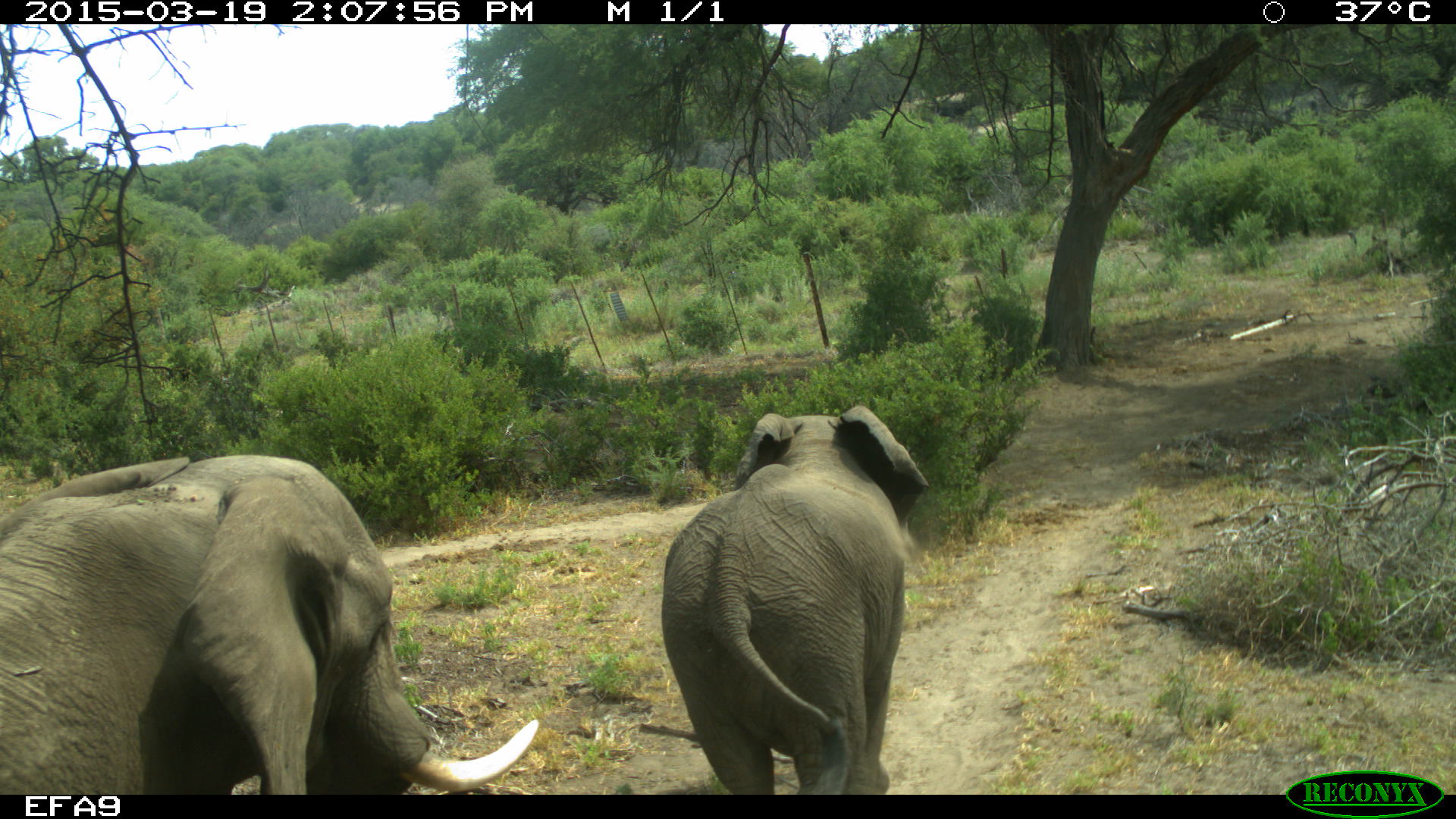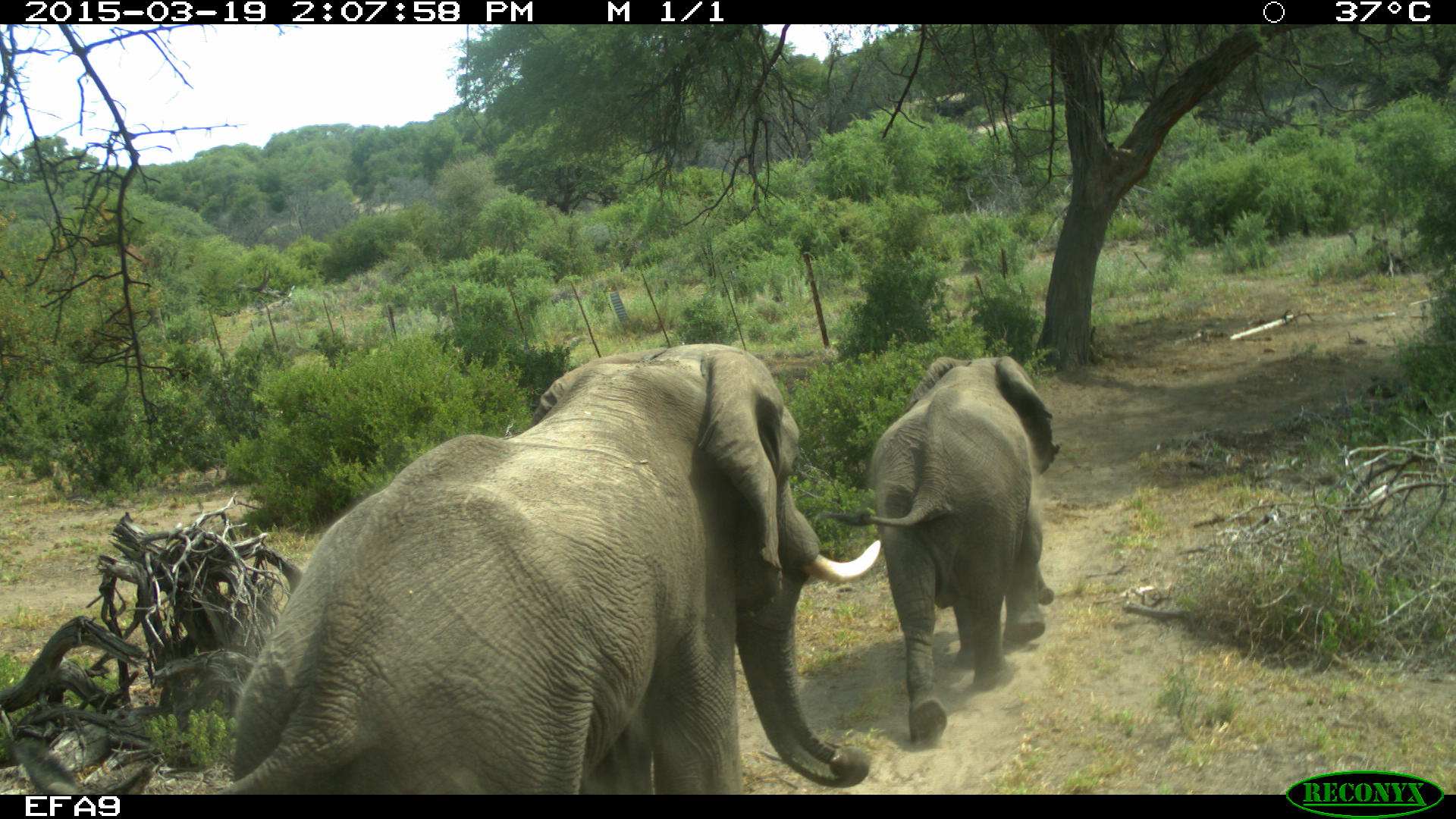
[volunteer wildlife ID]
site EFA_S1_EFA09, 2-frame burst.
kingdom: Animalia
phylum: Chordata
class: Mammalia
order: Proboscidea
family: Elephantidae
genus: Loxodonta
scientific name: Loxodonta africana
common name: african bush elephant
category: elephant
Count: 2.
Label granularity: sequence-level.